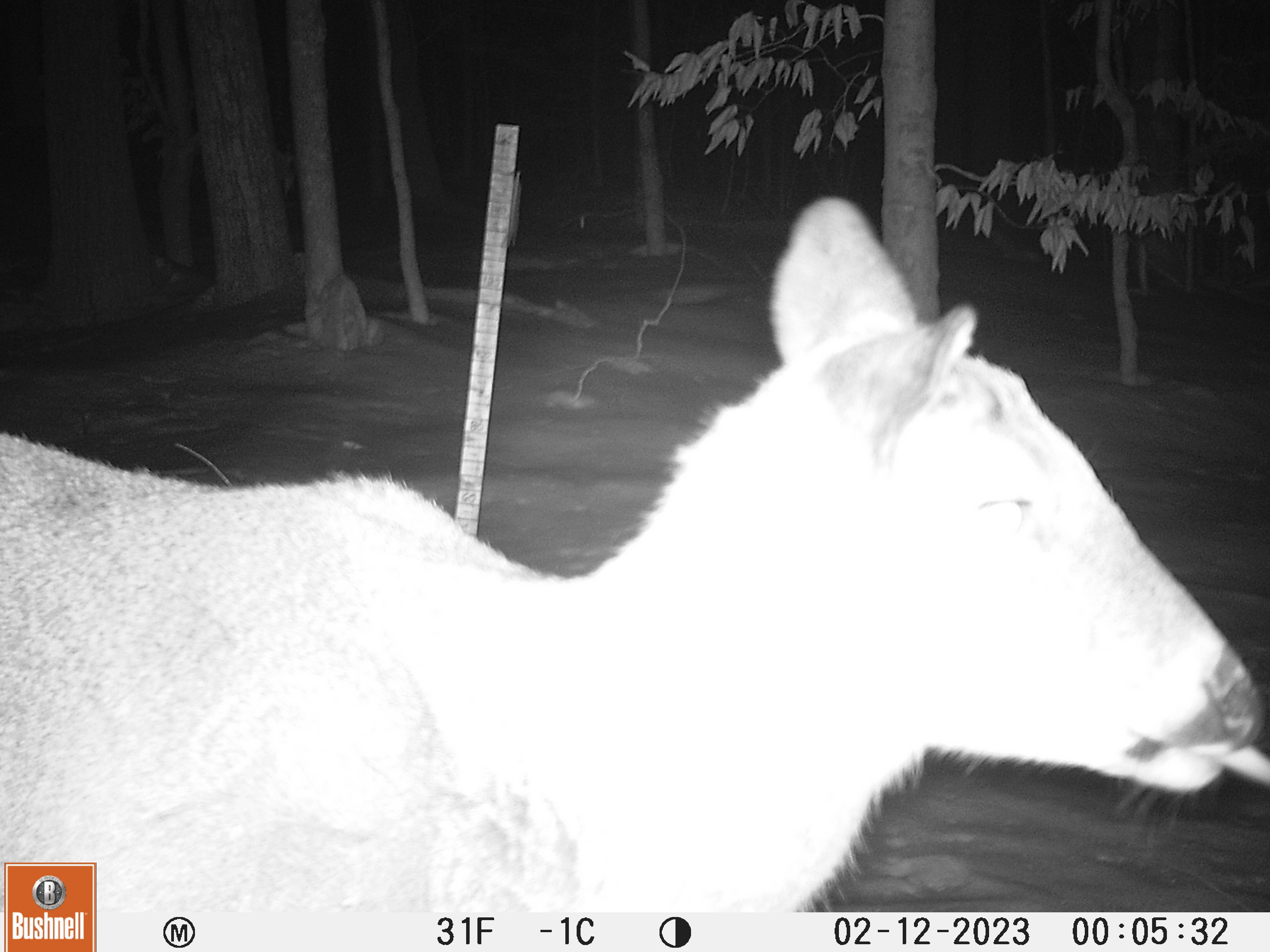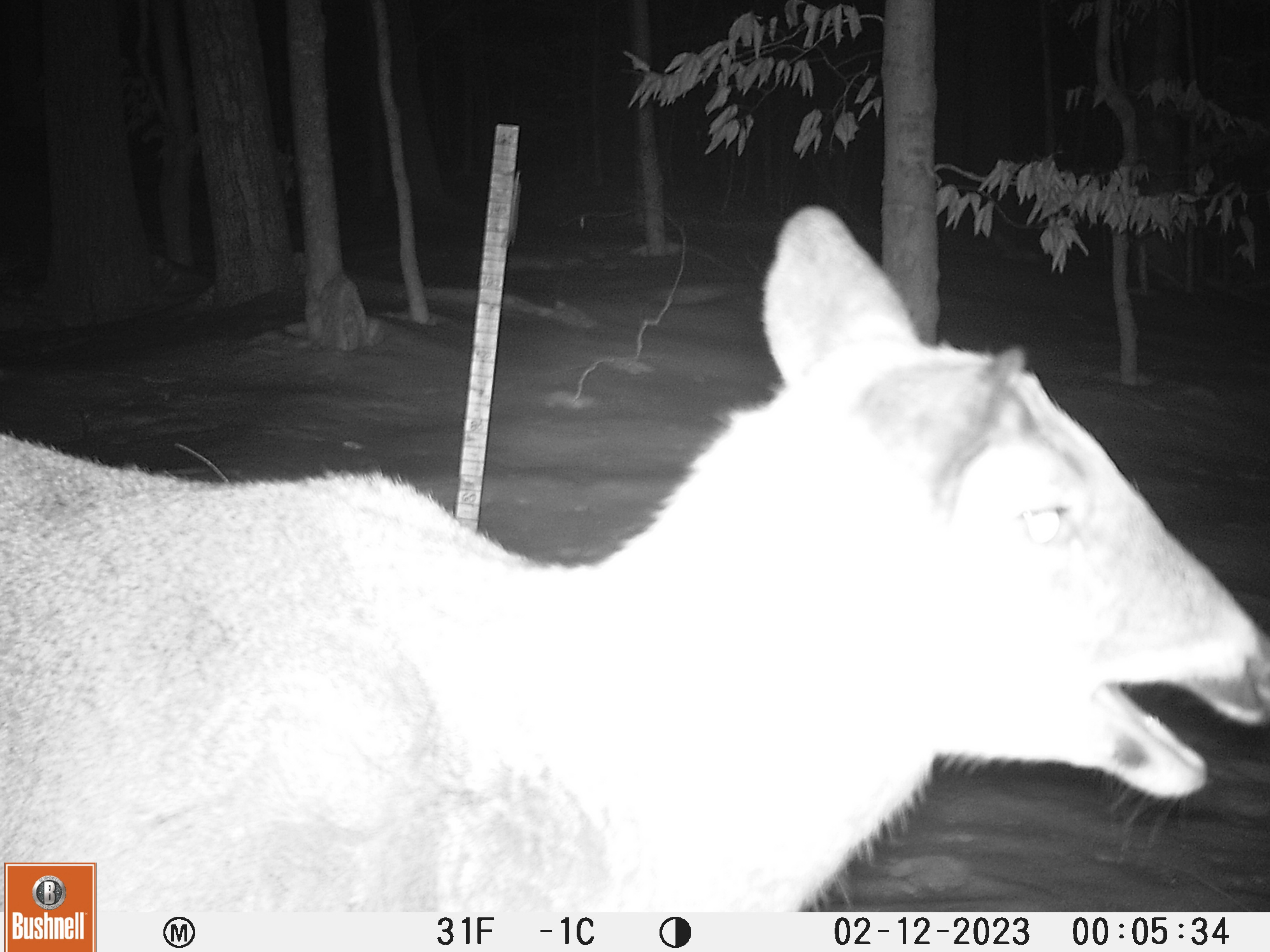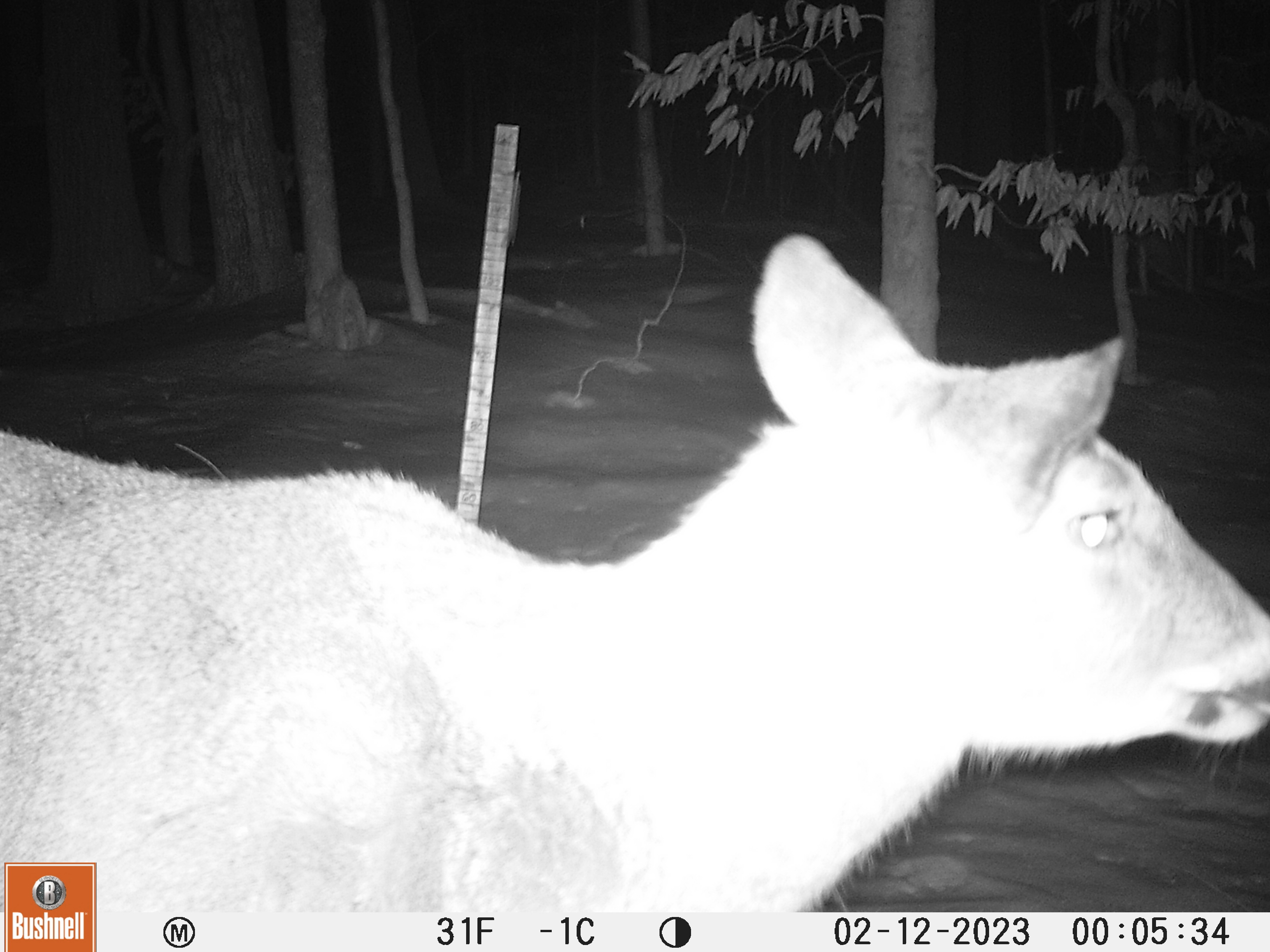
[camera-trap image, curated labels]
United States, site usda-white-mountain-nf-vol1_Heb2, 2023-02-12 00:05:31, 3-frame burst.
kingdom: Animalia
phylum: Chordata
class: Mammalia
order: Artiodactyla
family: Cervidae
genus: Odocoileus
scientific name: Odocoileus virginianus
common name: white-tailed deer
White-tailed deer (Odocoileus virginianus).